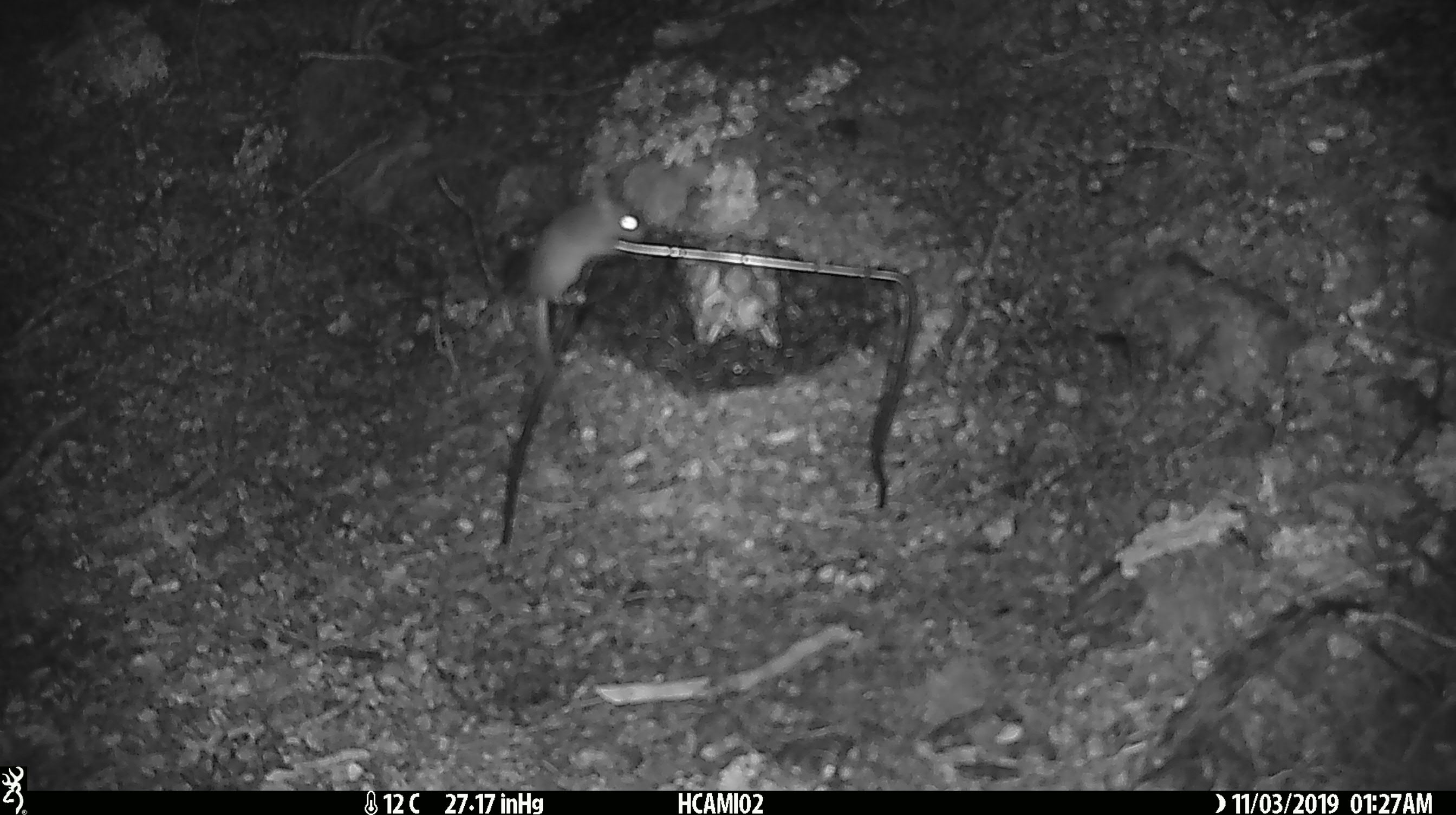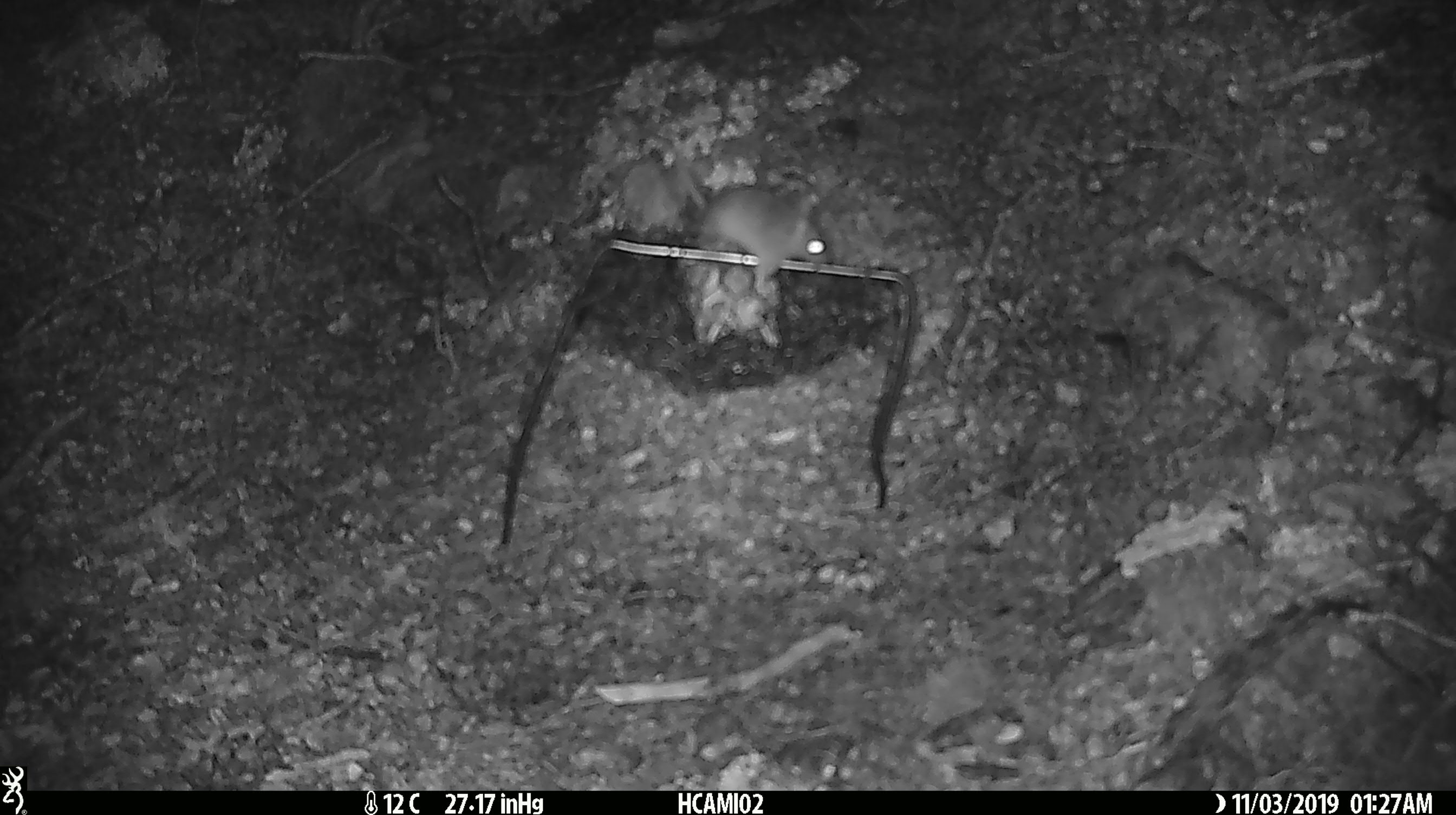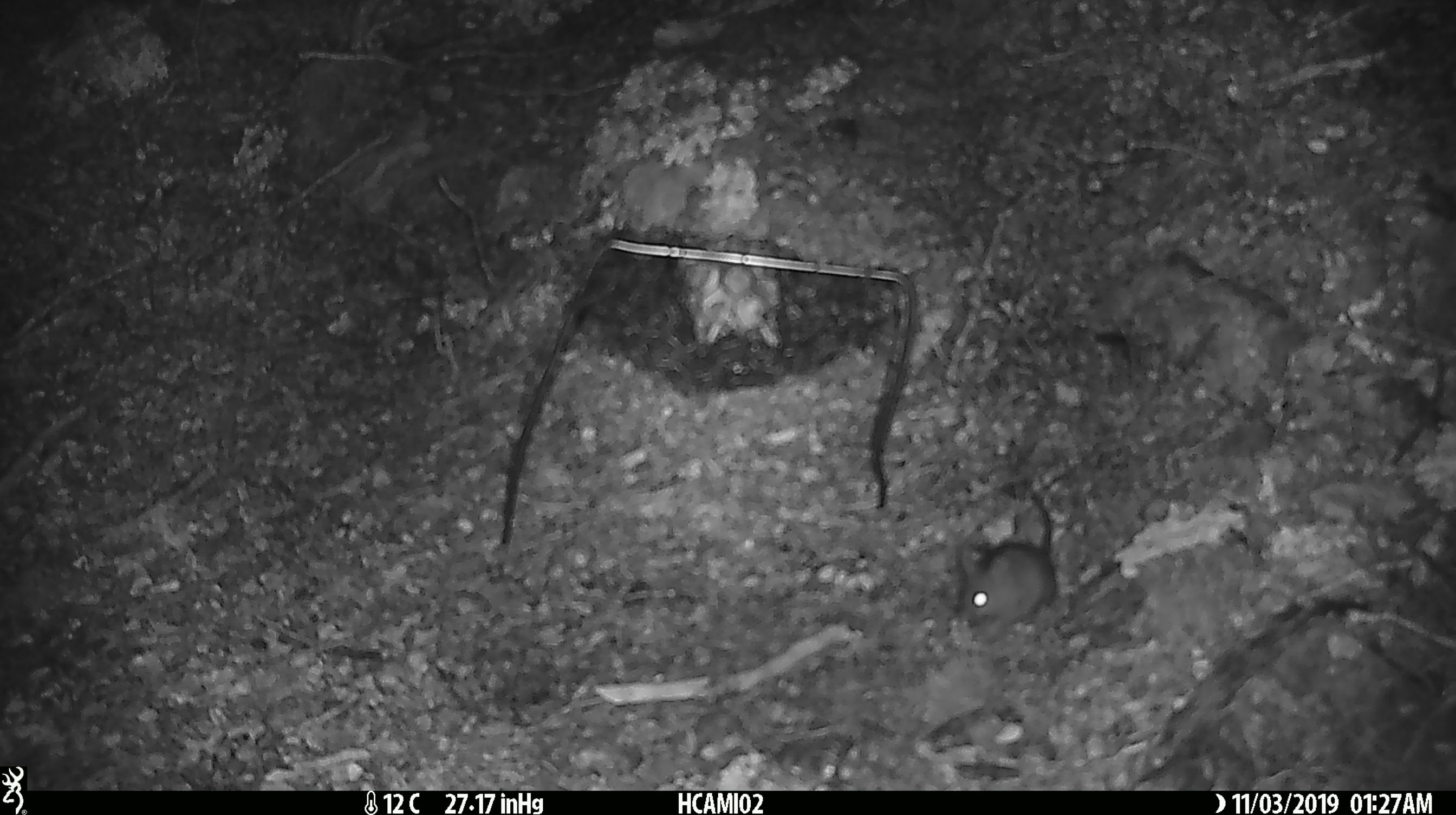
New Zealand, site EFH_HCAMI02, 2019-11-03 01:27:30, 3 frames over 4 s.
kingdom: Animalia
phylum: Chordata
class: Mammalia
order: Rodentia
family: Muridae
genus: Mus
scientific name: Mus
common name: mouse